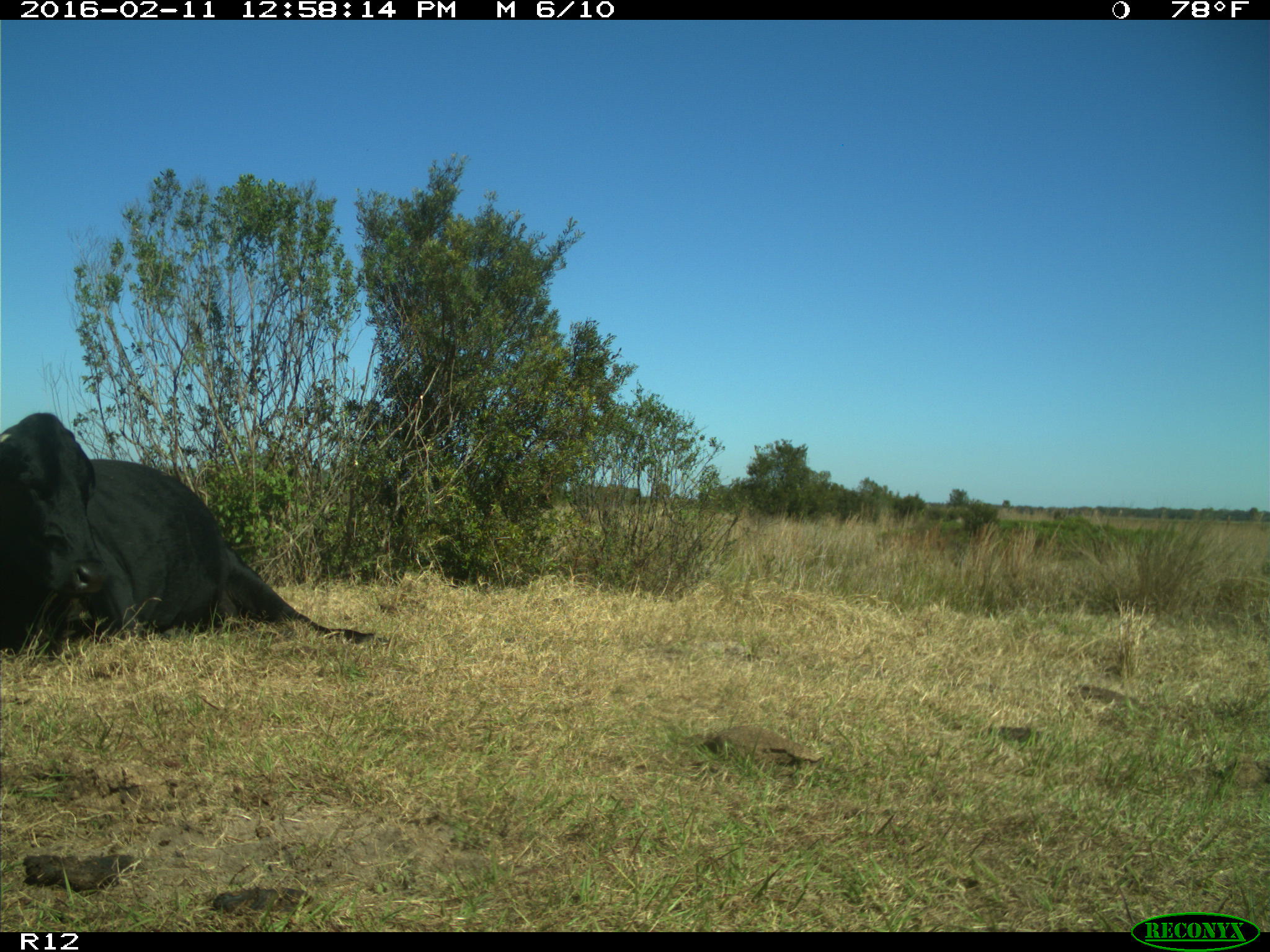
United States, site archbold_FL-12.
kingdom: Animalia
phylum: Chordata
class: Mammalia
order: Artiodactyla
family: Bovidae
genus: Bos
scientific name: Bos taurus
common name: domestic cow